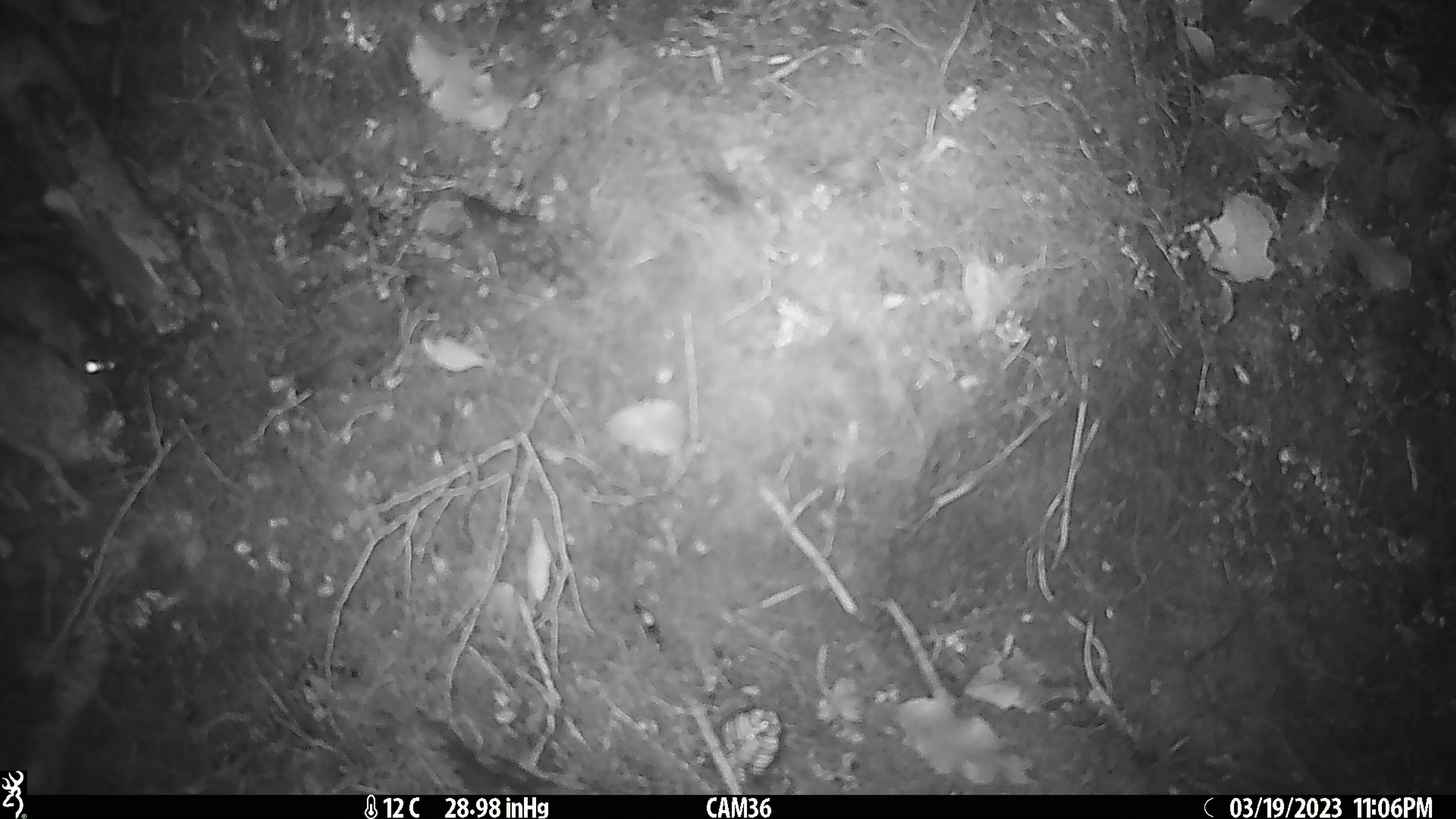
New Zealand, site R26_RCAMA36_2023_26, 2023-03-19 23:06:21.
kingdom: Animalia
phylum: Chordata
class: Mammalia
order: Rodentia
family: Muridae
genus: Mus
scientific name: Mus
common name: mouse